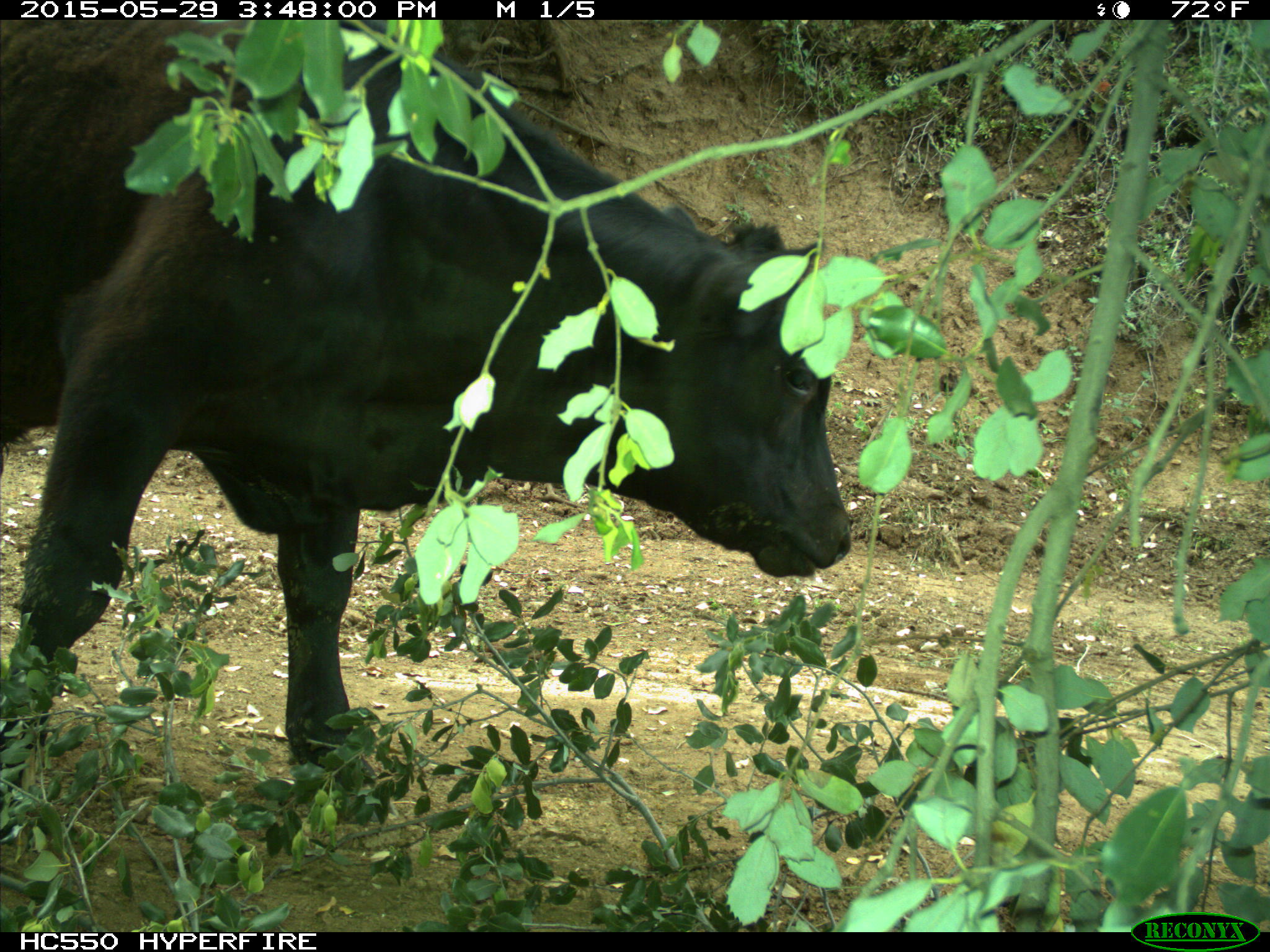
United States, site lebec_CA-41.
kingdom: Animalia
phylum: Chordata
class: Mammalia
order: Artiodactyla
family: Bovidae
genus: Bos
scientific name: Bos taurus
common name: domestic cow